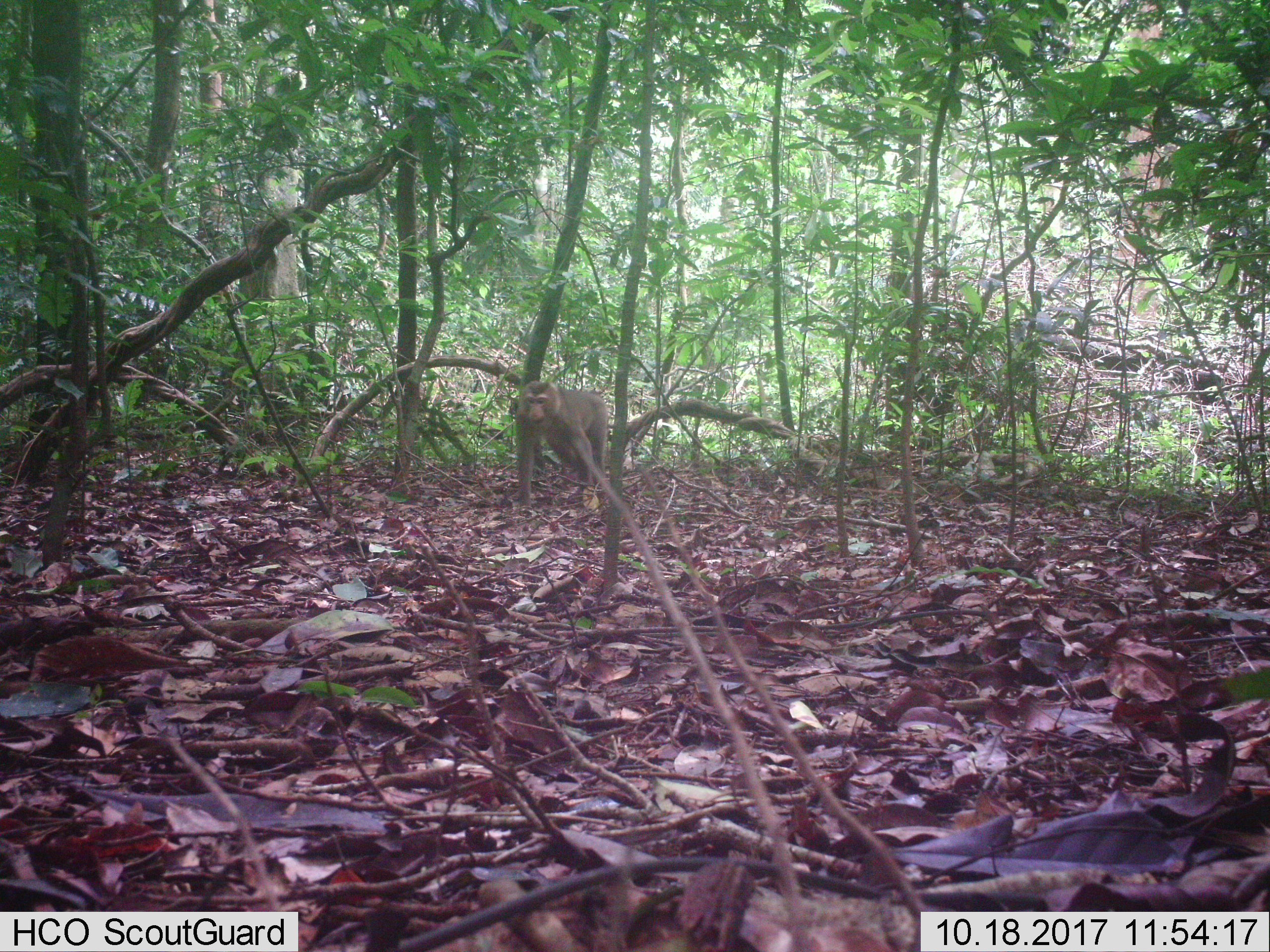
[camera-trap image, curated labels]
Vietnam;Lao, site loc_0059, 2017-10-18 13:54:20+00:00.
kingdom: Animalia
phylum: Chordata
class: Mammalia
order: Primates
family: Cercopithecidae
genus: Macaca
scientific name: Macaca nemestrina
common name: pig-tailed macaque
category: pig tailed macaque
Pig tailed macaque (pig-tailed macaque) (Macaca nemestrina). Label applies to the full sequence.